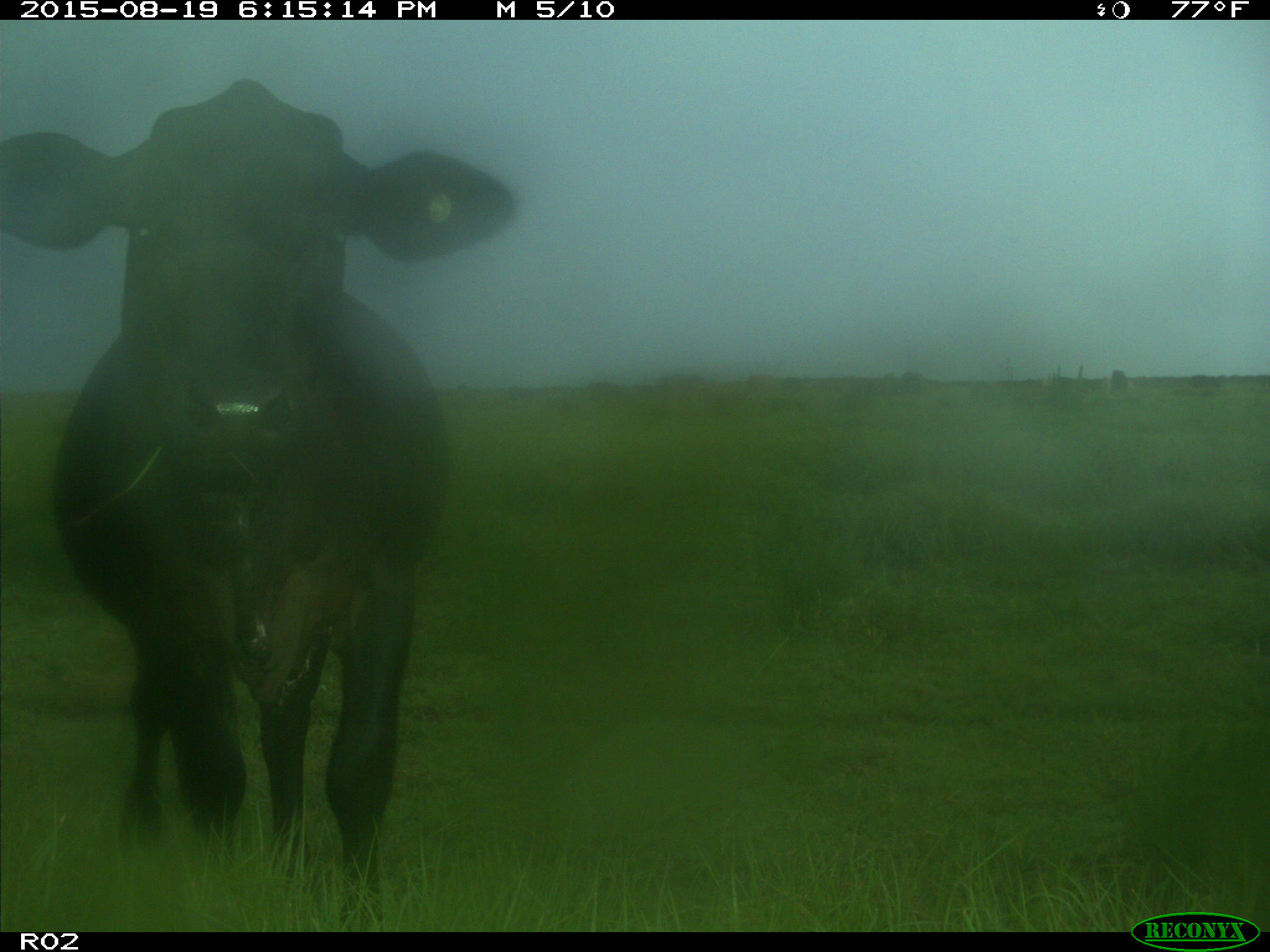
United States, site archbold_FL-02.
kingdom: Animalia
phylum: Chordata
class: Mammalia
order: Artiodactyla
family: Bovidae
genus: Bos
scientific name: Bos taurus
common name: domestic cow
Bos taurus (domestic cow).